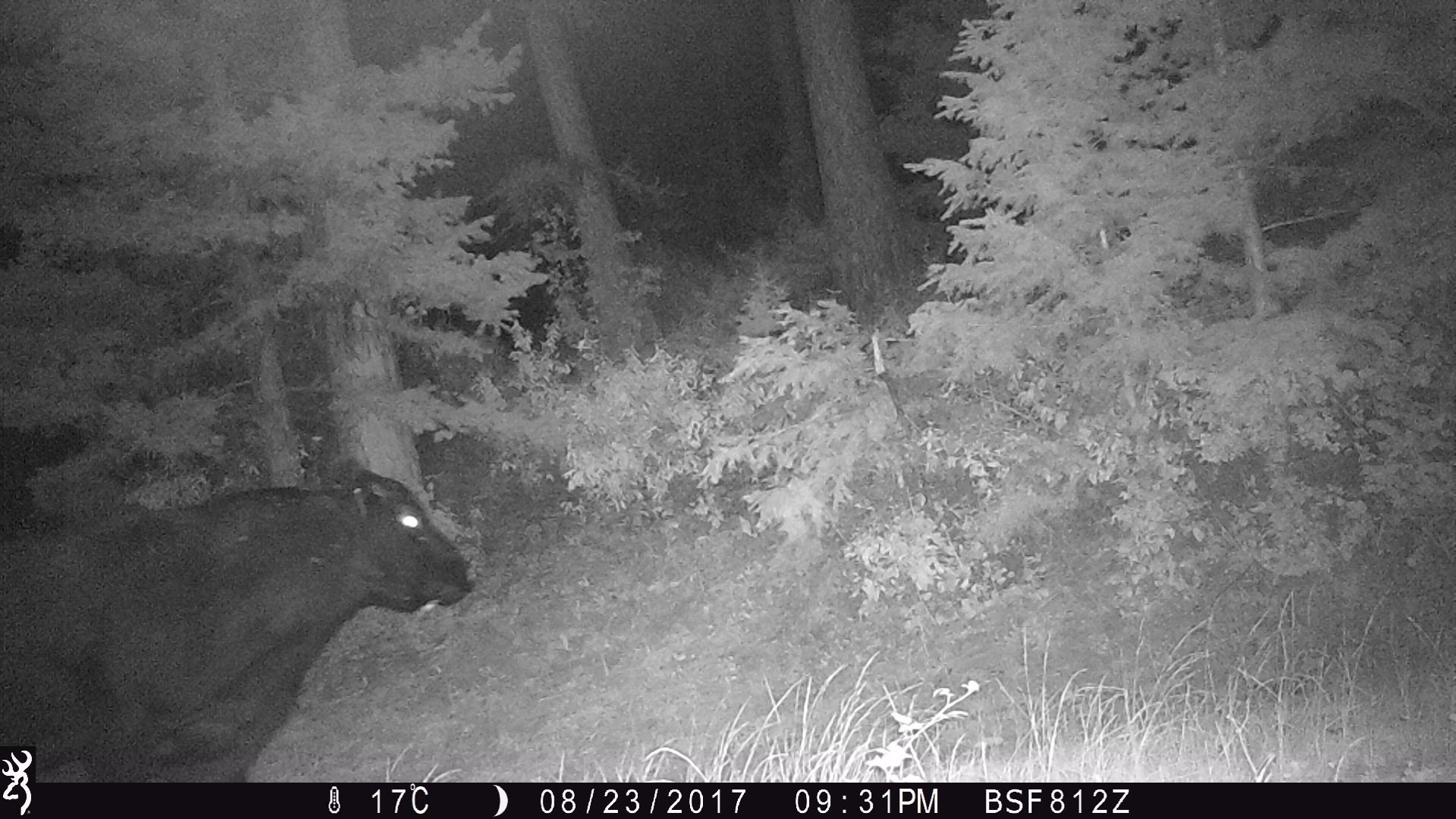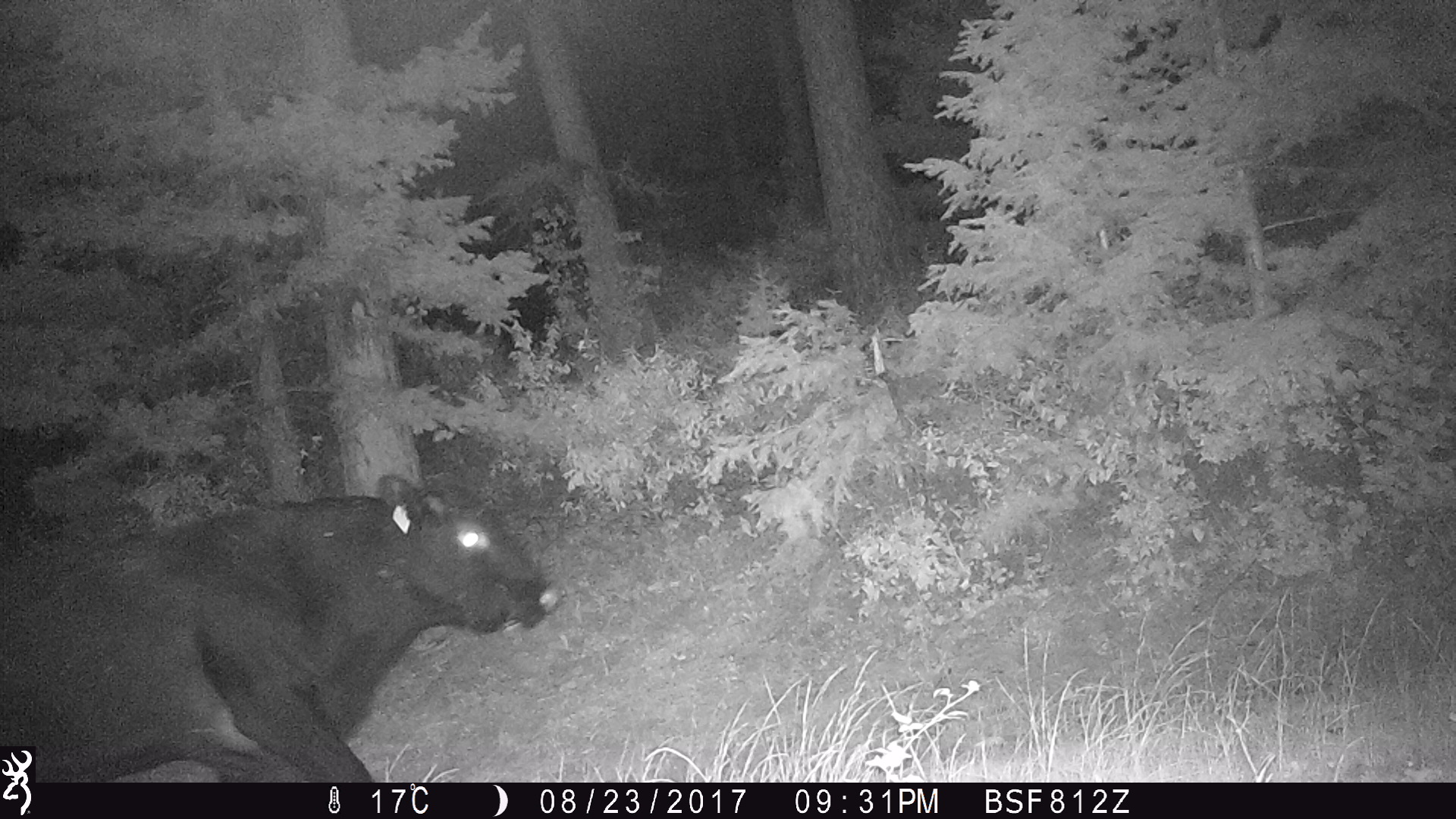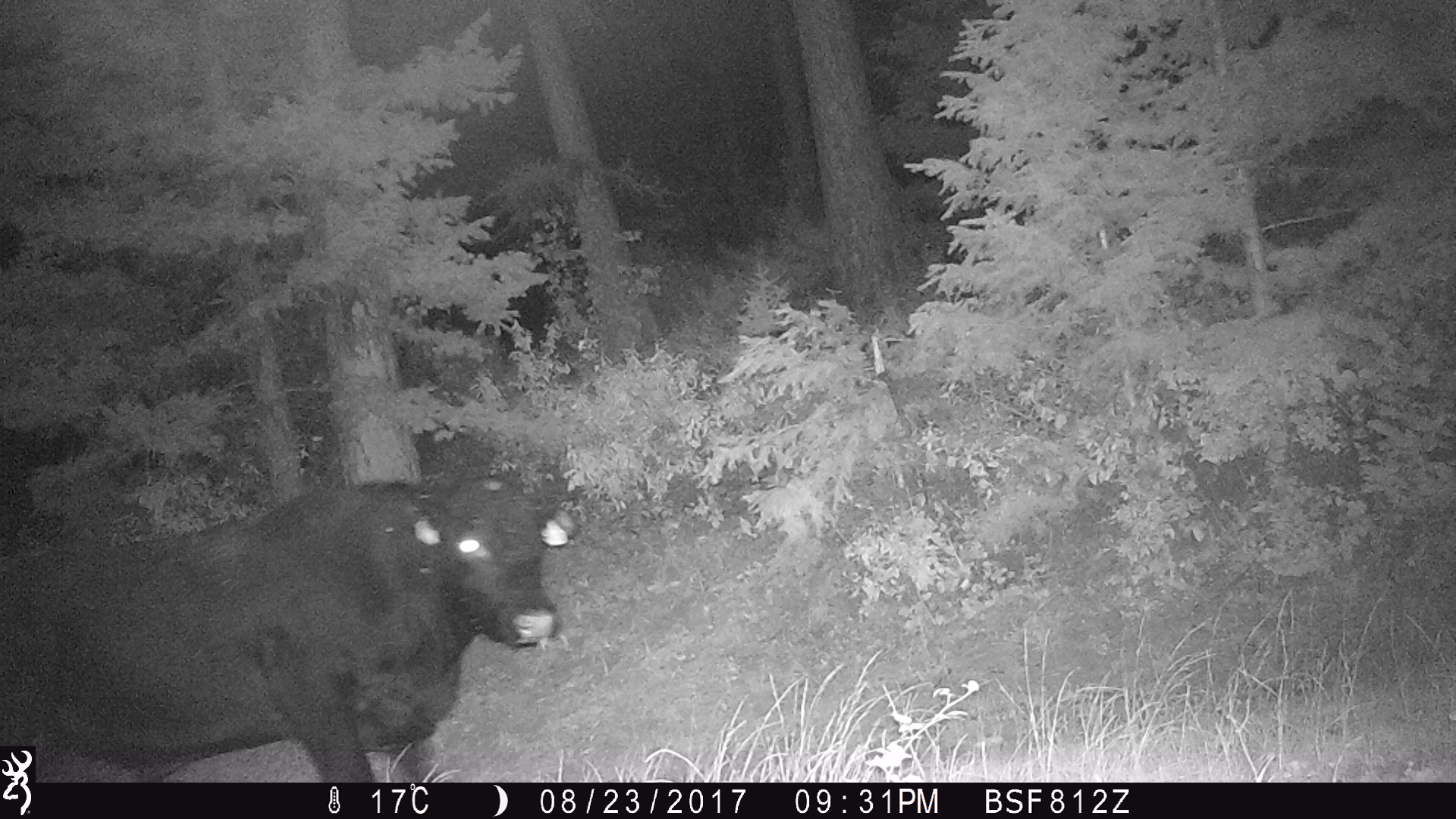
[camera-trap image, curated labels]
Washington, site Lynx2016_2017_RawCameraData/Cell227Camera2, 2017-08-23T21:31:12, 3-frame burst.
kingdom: Animalia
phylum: Chordata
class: Mammalia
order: Artiodactyla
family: Bovidae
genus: Bos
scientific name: Bos taurus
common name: domestic cattle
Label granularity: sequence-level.